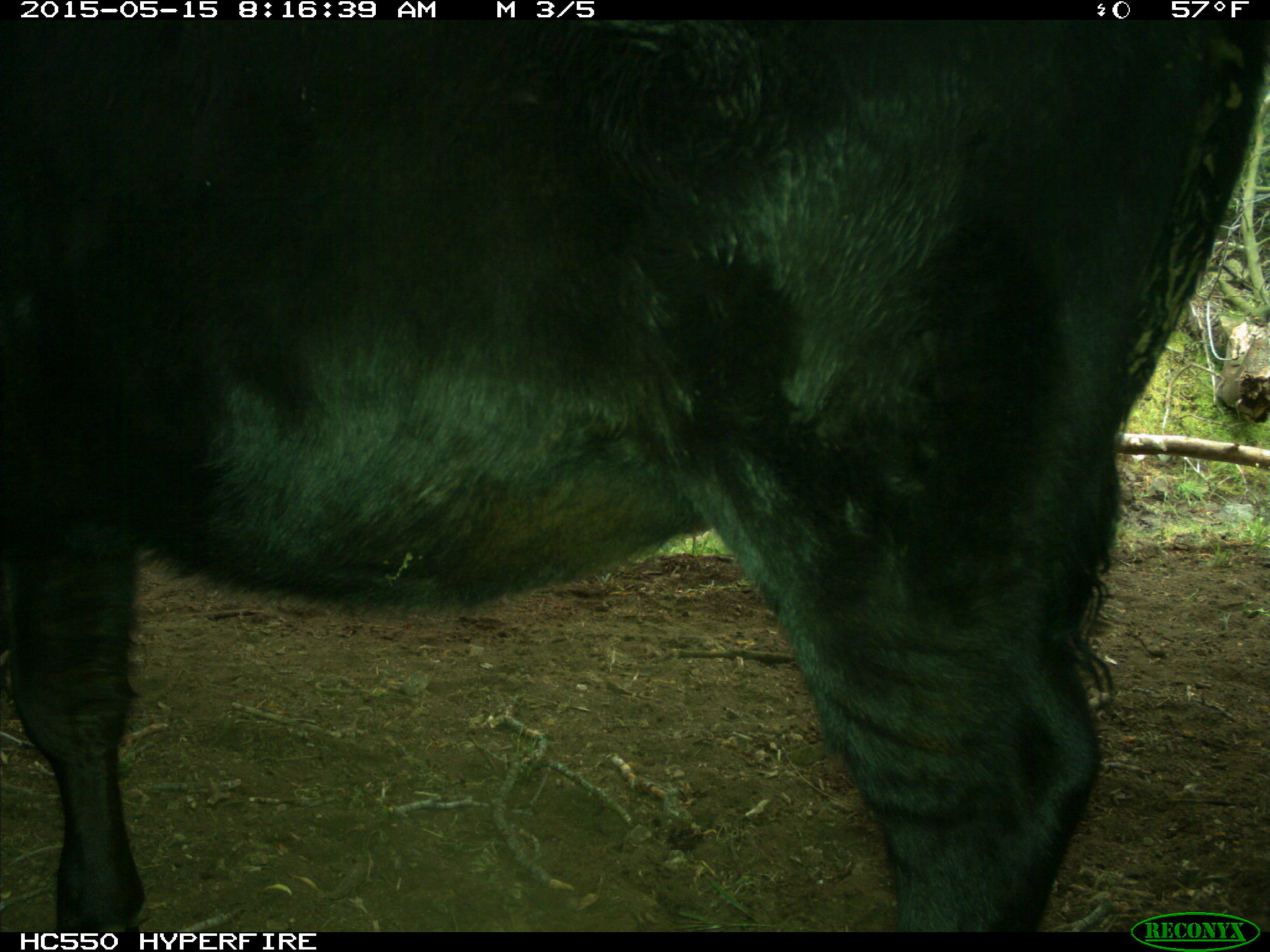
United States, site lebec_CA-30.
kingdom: Animalia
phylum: Chordata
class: Mammalia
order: Artiodactyla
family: Bovidae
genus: Bos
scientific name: Bos taurus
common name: domestic cow